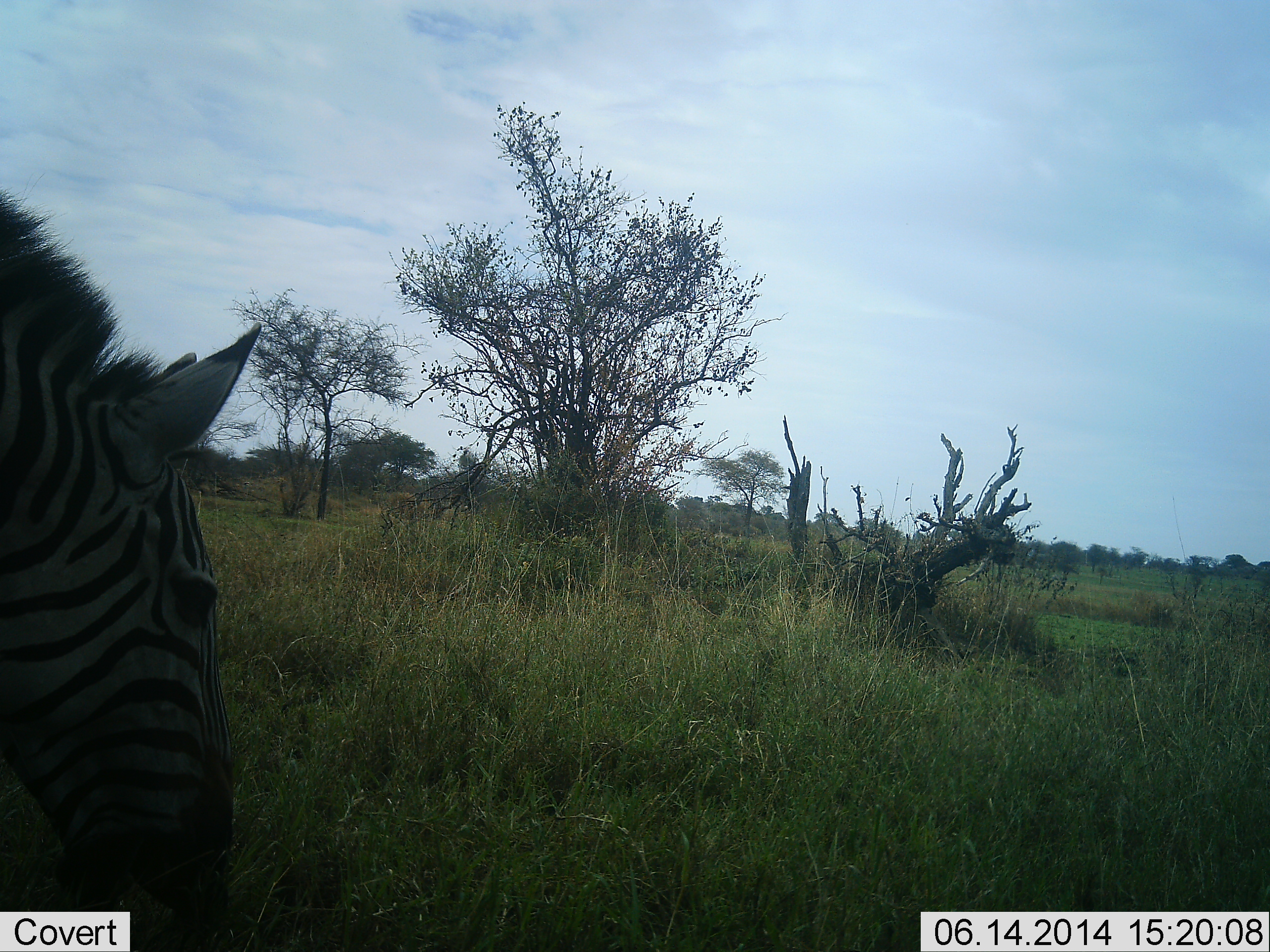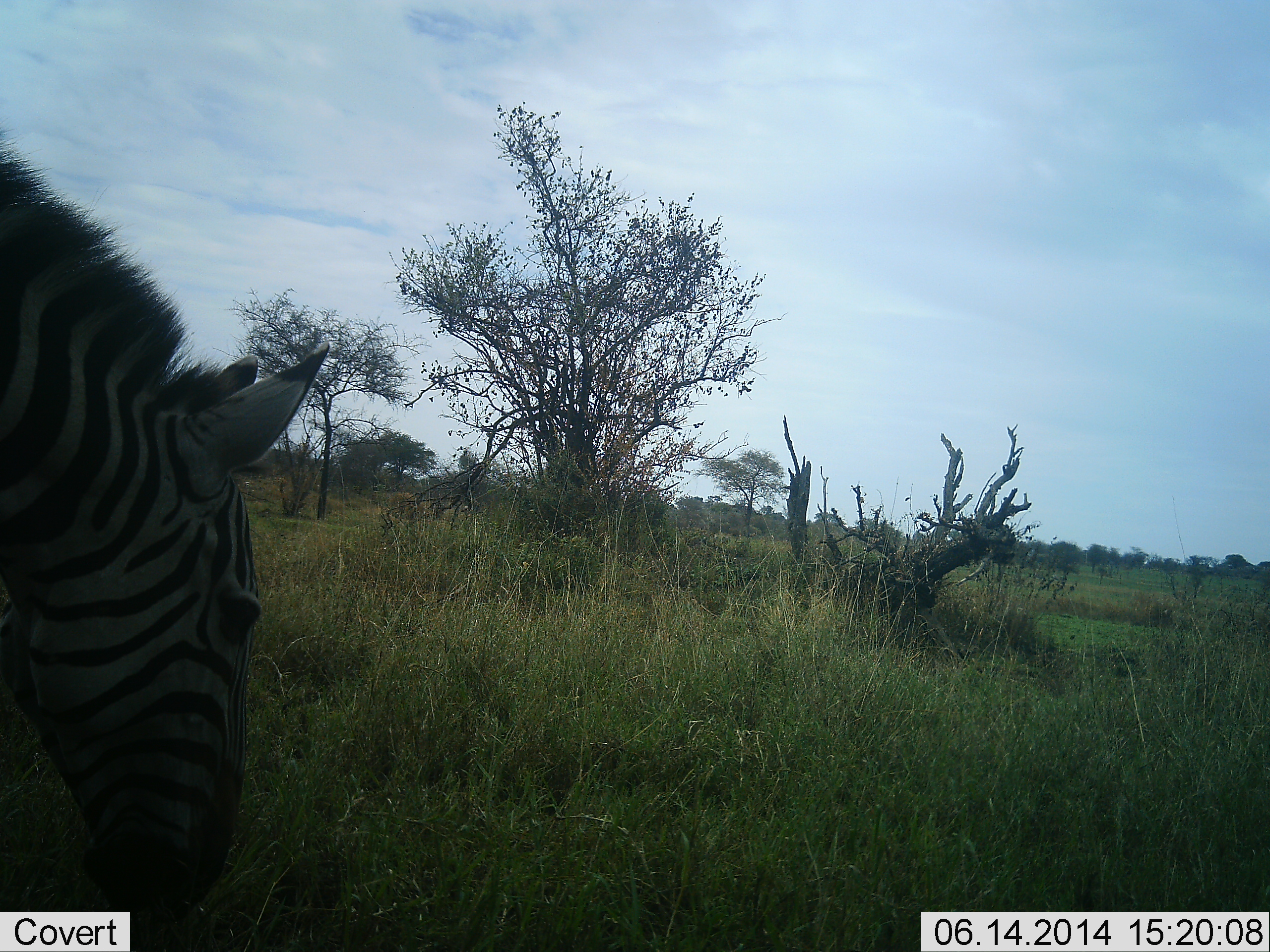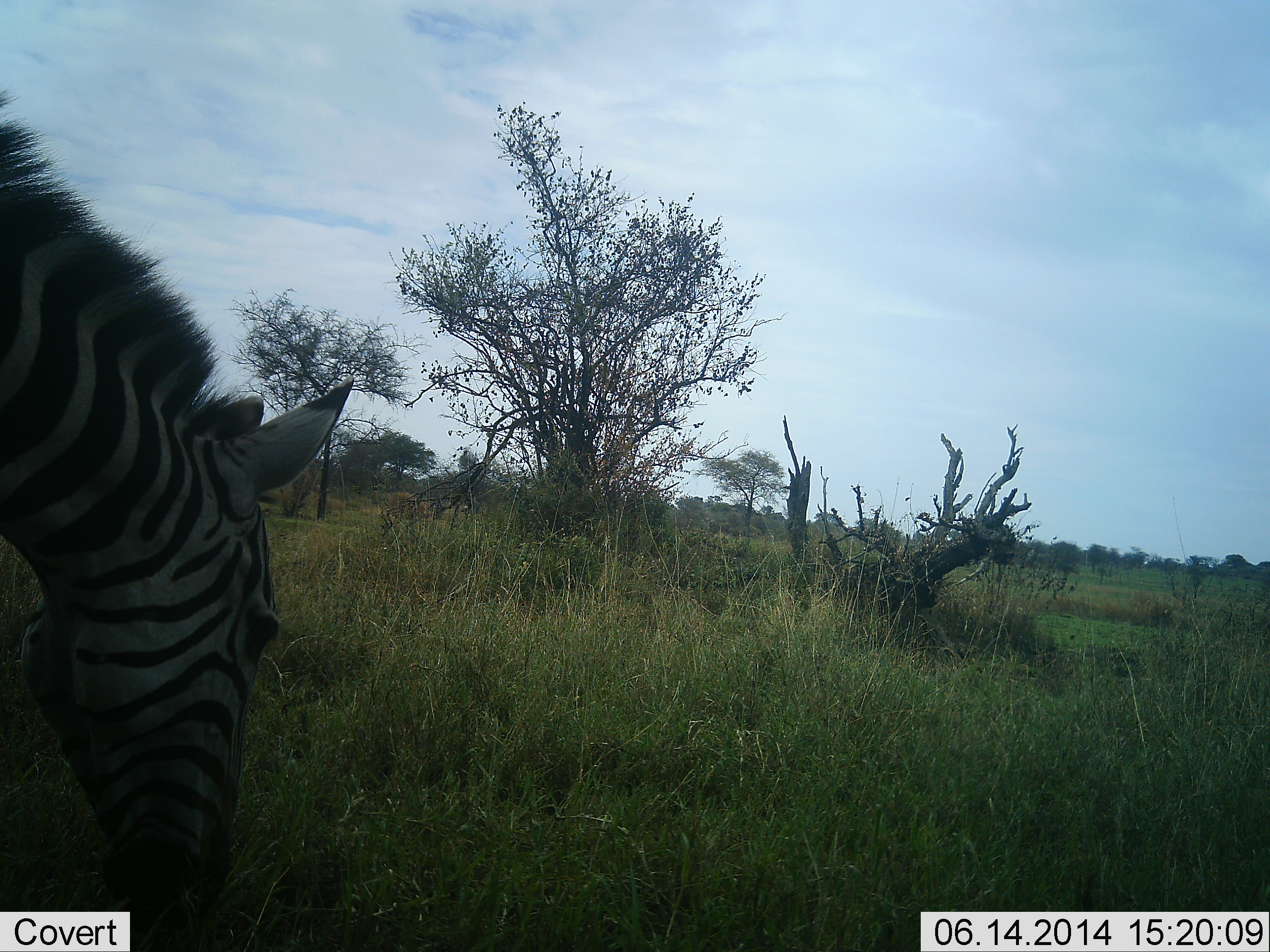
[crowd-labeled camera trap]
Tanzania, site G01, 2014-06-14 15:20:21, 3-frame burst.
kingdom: Animalia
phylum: Chordata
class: Mammalia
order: Perissodactyla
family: Equidae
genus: Equus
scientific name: Equus quagga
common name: plains zebra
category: zebra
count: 1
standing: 0%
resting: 0%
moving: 10%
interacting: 0%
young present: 0%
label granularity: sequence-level